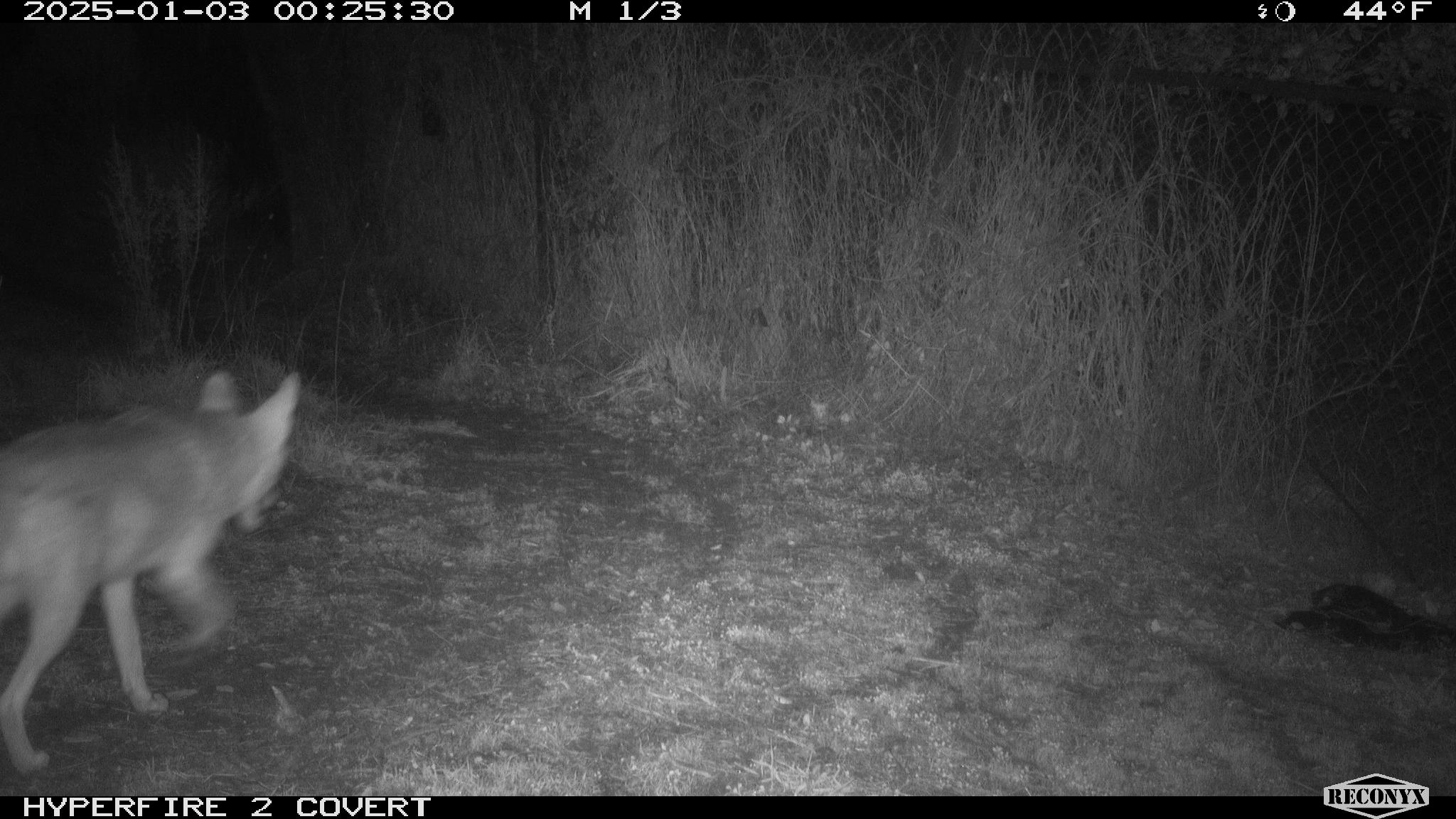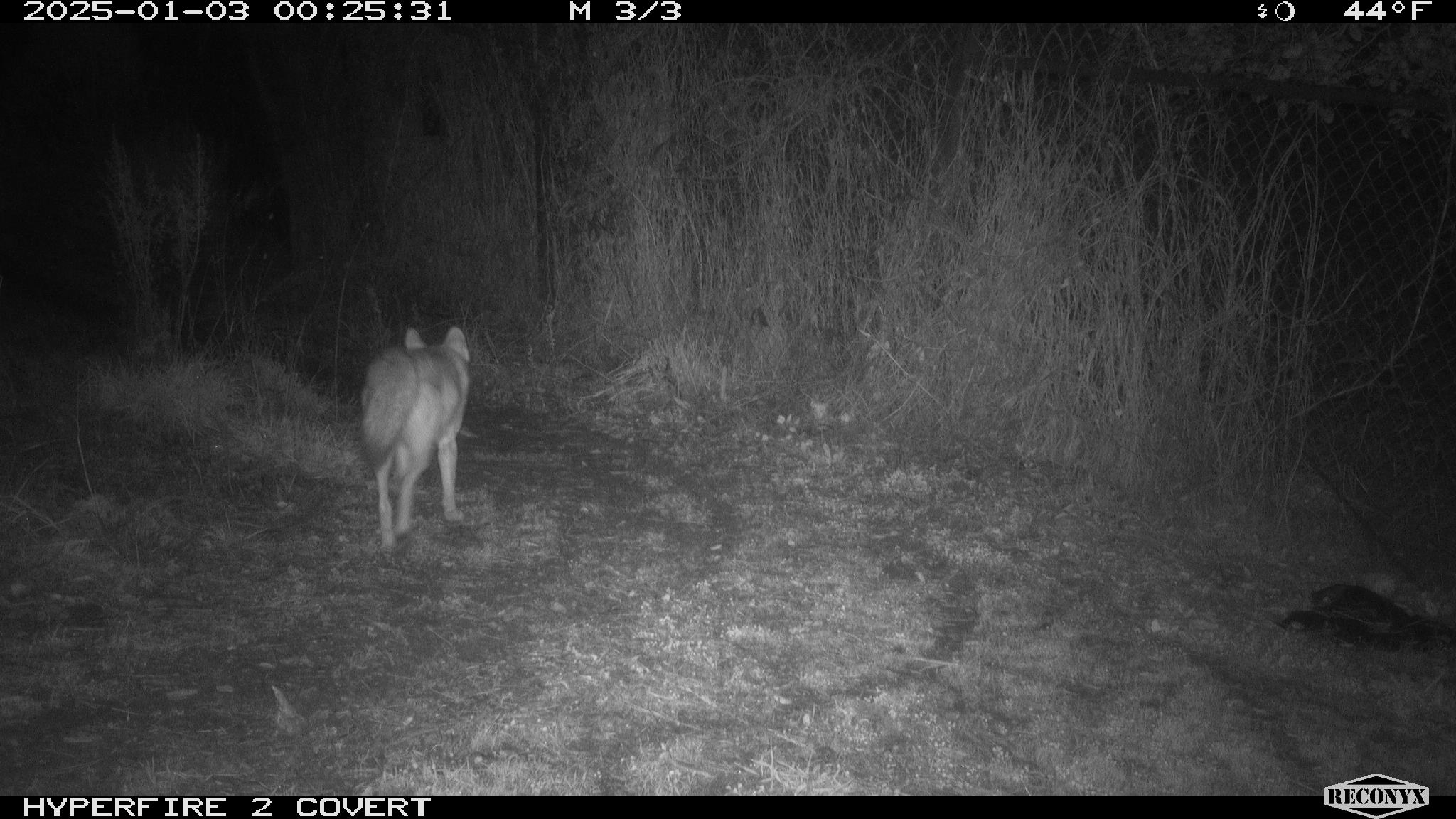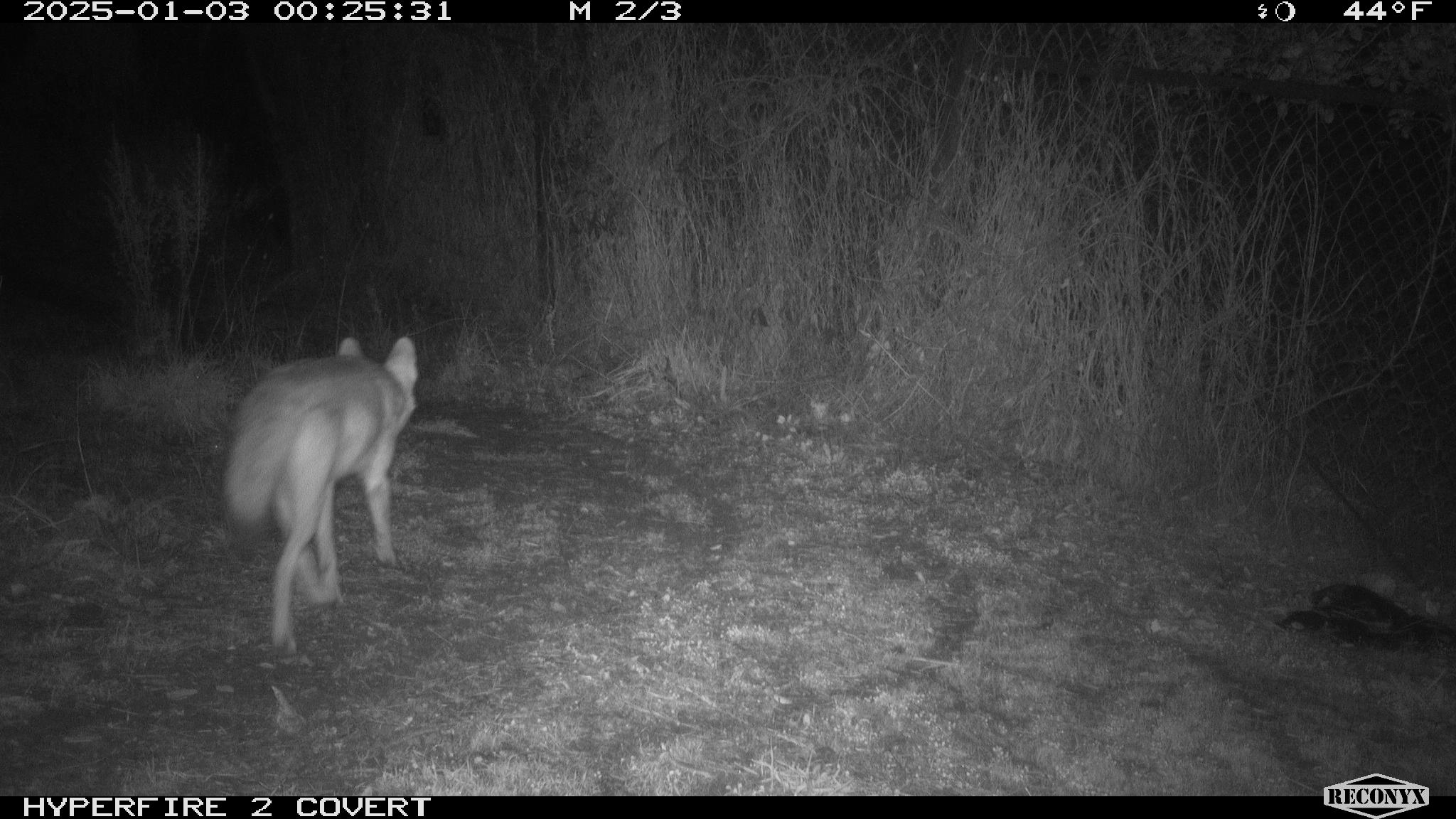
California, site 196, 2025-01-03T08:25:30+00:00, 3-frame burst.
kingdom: Animalia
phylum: Chordata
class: Mammalia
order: Carnivora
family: Canidae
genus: Canis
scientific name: Canis latrans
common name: coyote